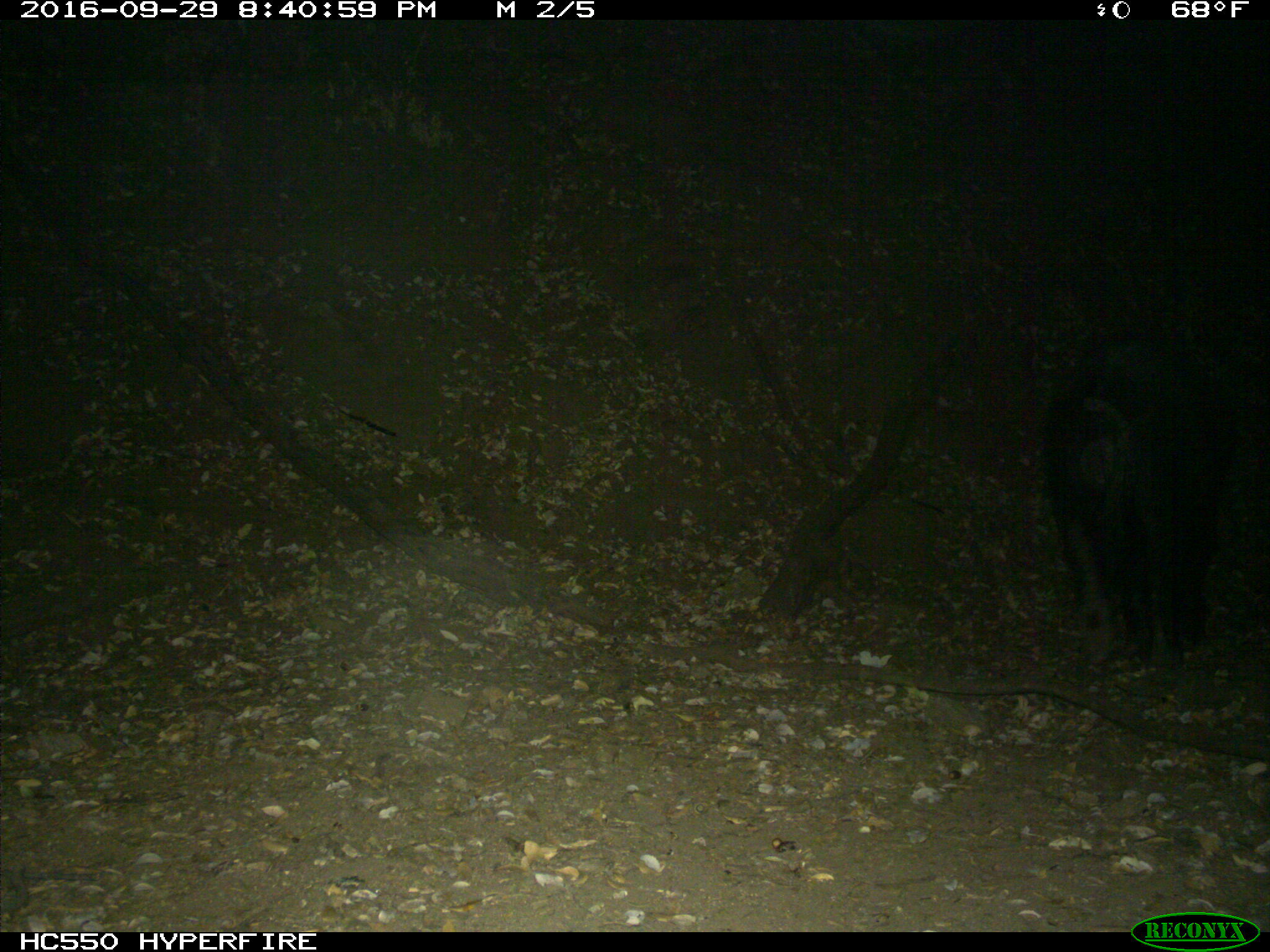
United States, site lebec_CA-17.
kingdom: Animalia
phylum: Chordata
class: Mammalia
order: Artiodactyla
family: Suidae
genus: Sus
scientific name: Sus scrofa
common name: wild boar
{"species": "Sus scrofa (wild boar)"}